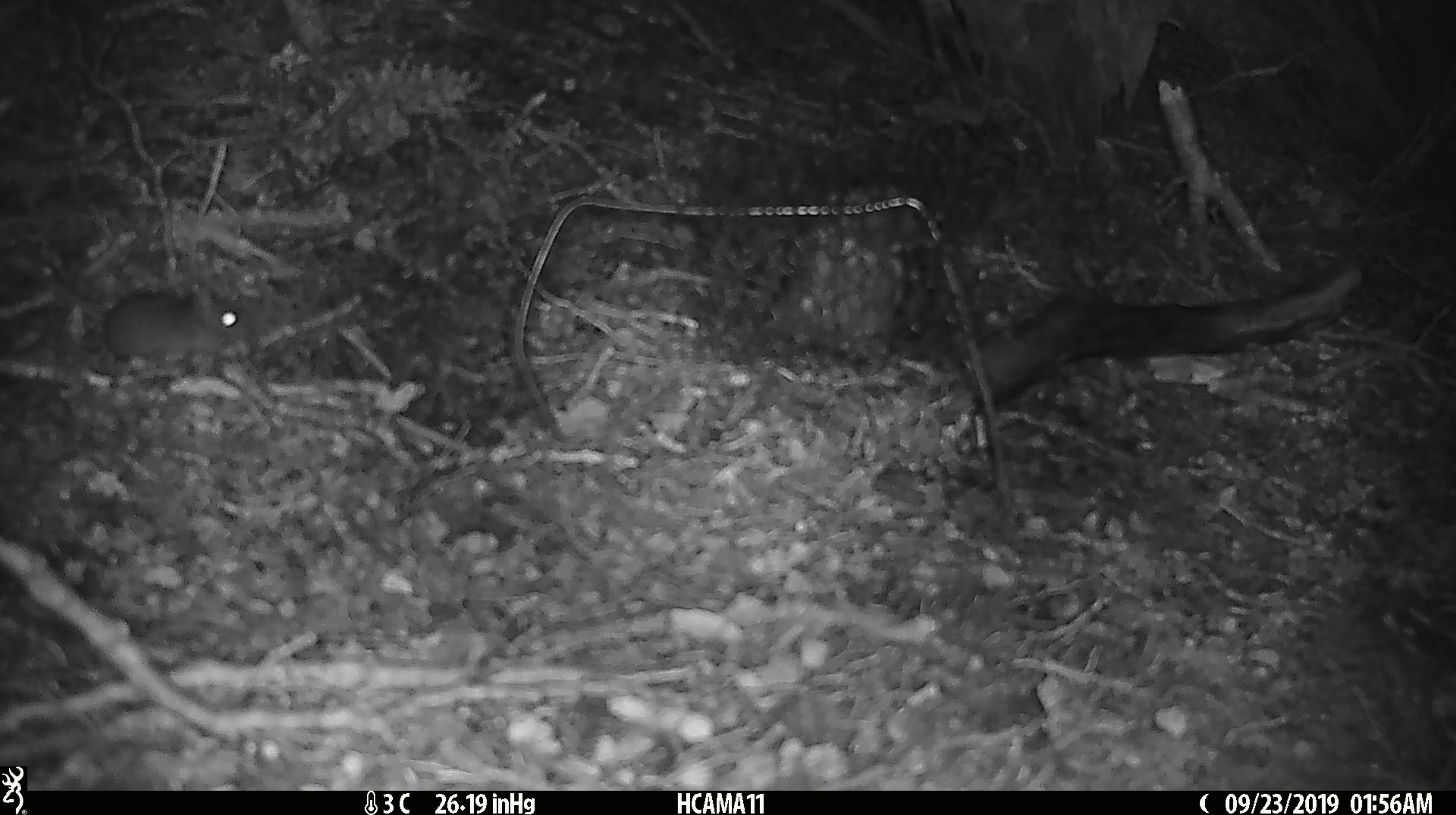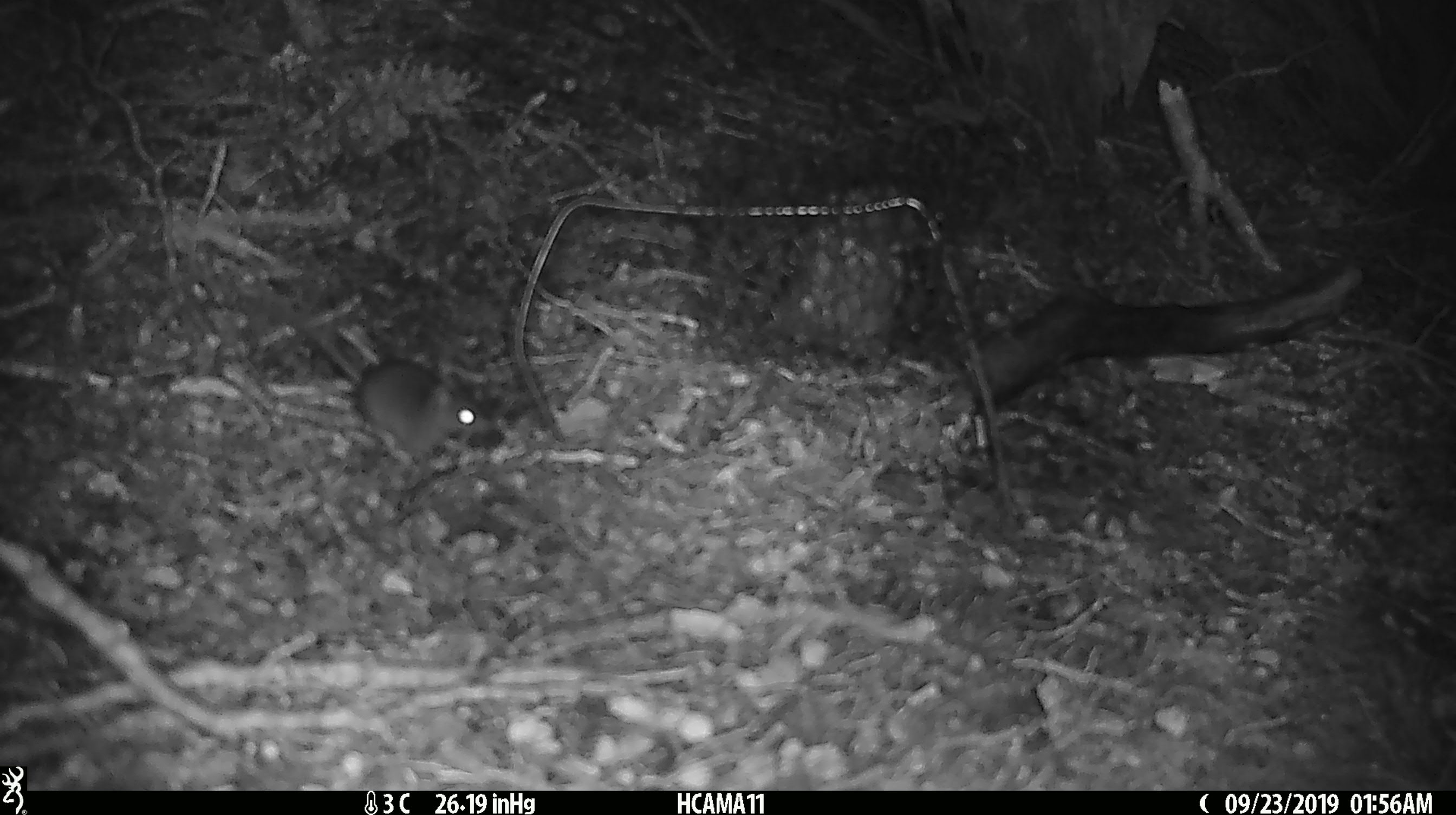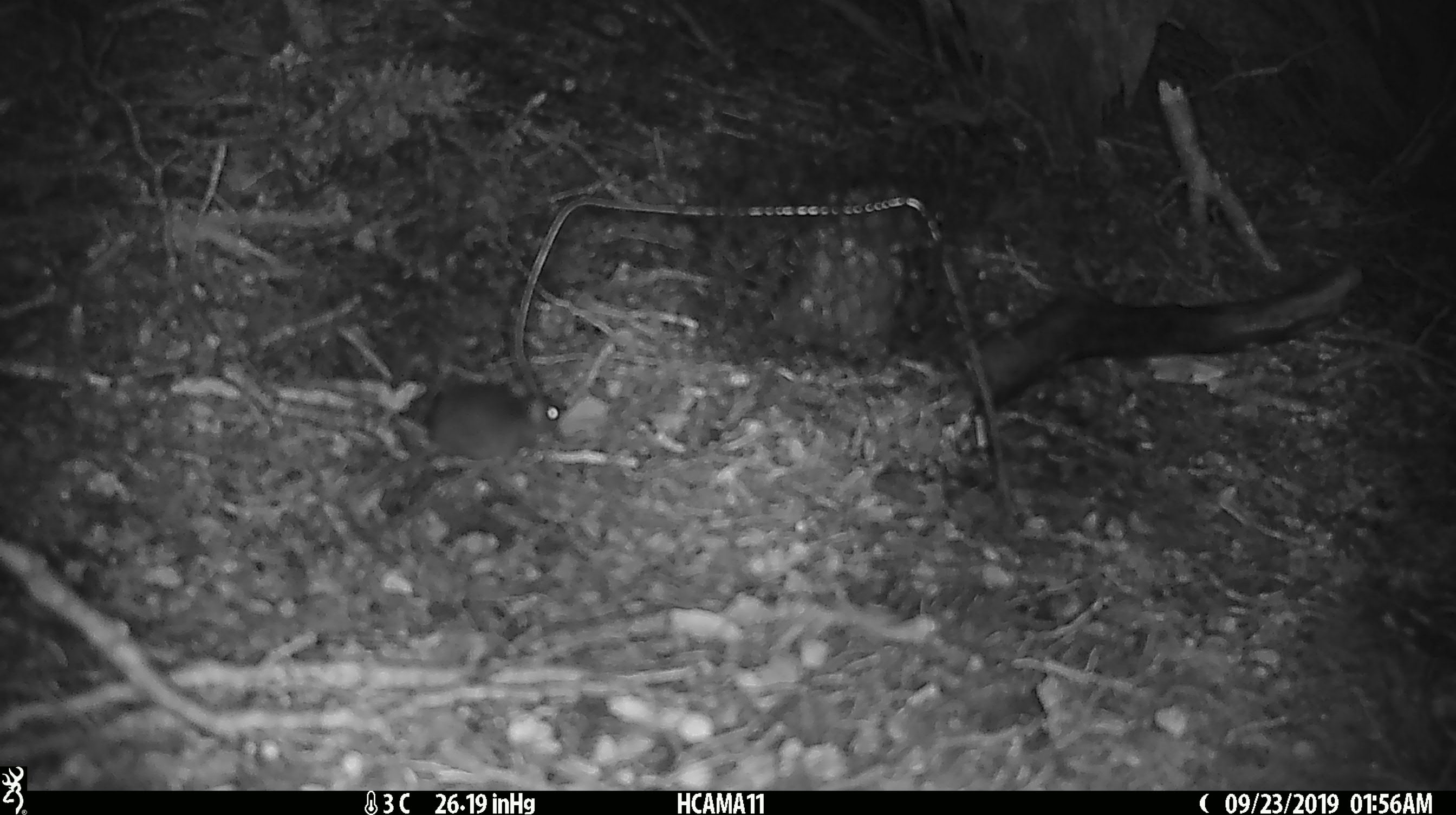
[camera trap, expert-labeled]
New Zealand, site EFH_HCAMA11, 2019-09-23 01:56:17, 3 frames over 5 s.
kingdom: Animalia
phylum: Chordata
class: Mammalia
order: Rodentia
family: Muridae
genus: Mus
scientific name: Mus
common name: mouse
Mouse (Mus).